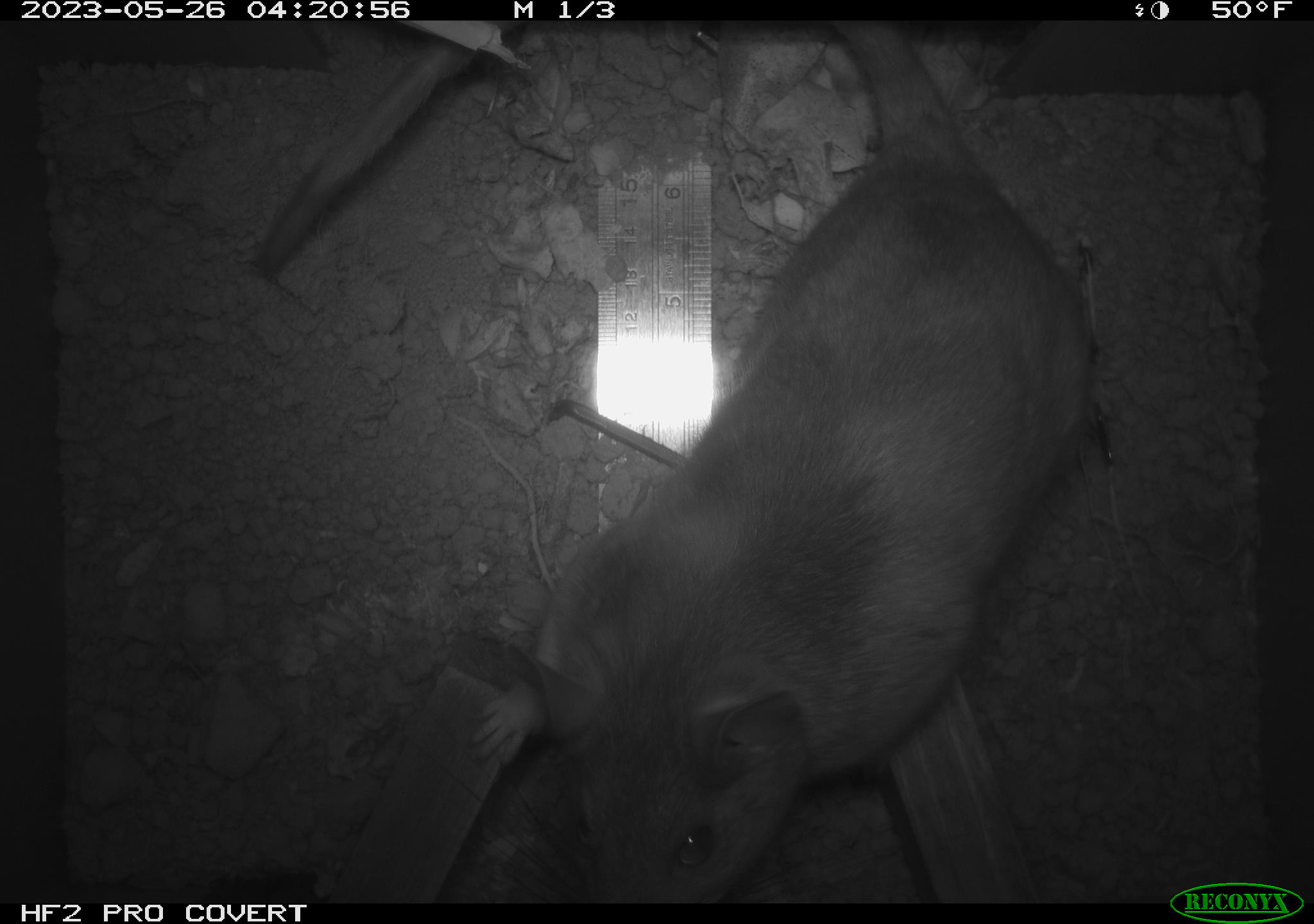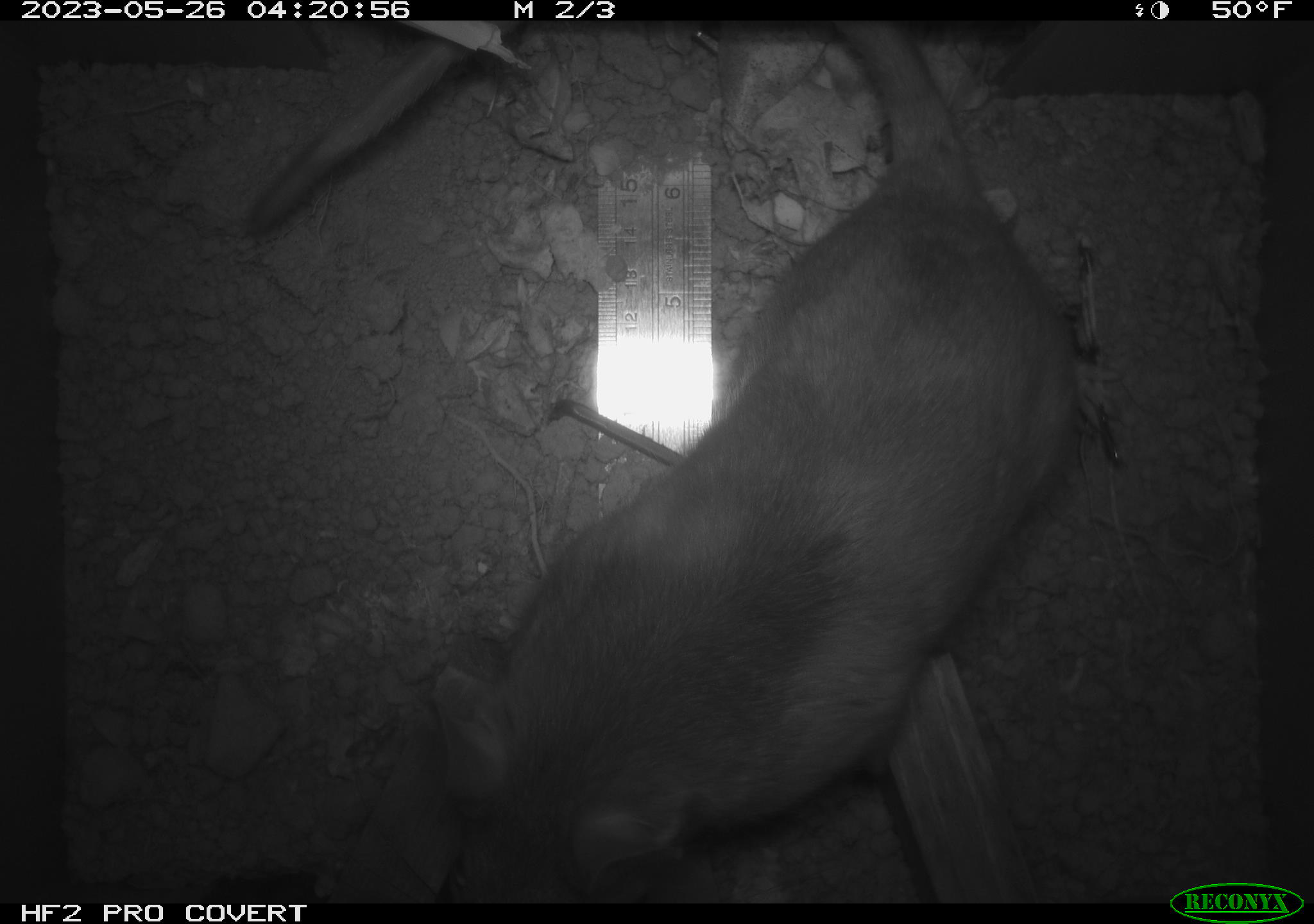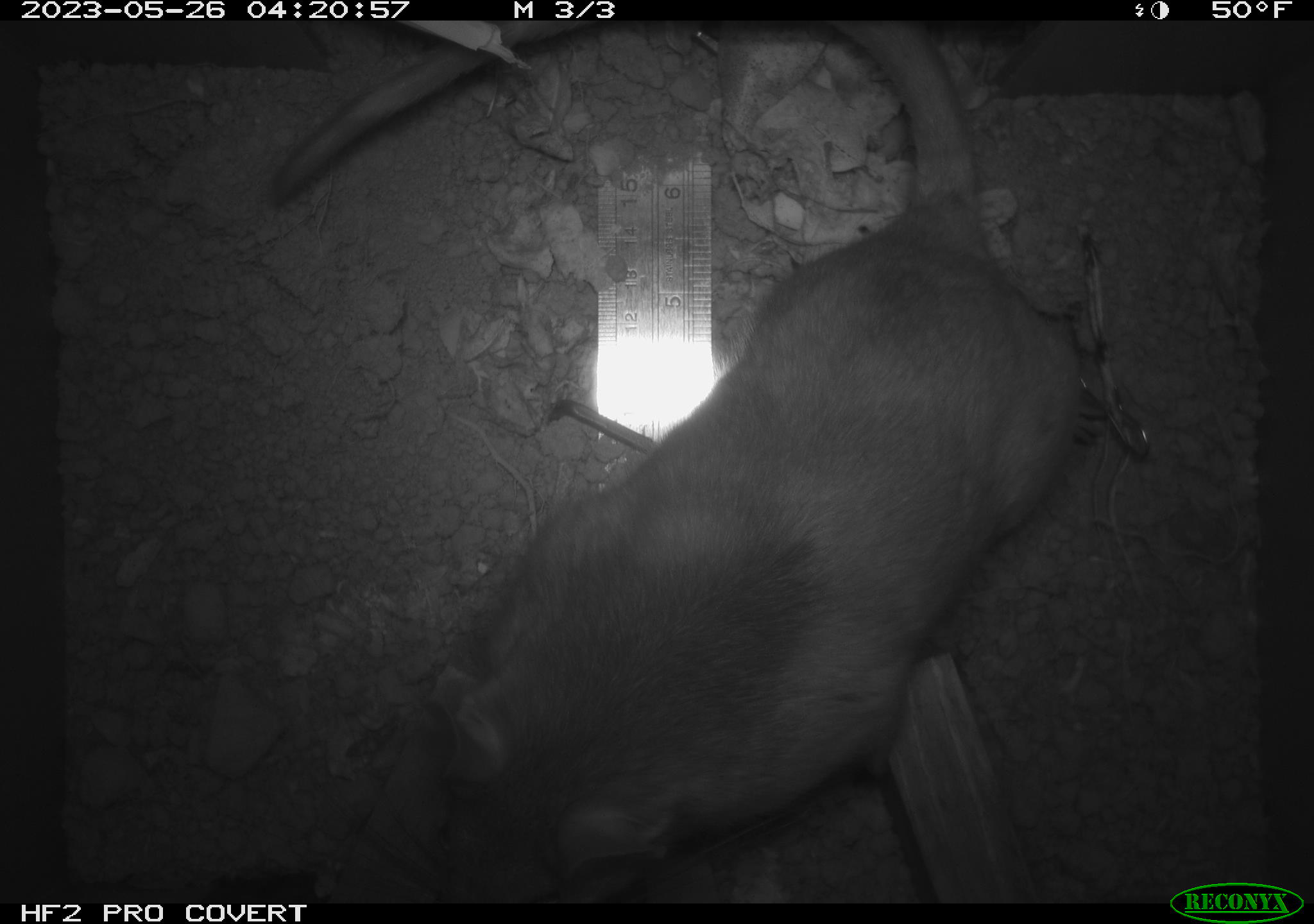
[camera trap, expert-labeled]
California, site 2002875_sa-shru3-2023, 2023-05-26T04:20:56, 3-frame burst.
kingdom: Animalia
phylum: Chordata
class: Mammalia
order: Rodentia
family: Cricetidae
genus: Neotoma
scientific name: Neotoma fuscipes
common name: dusky-footed woodrat